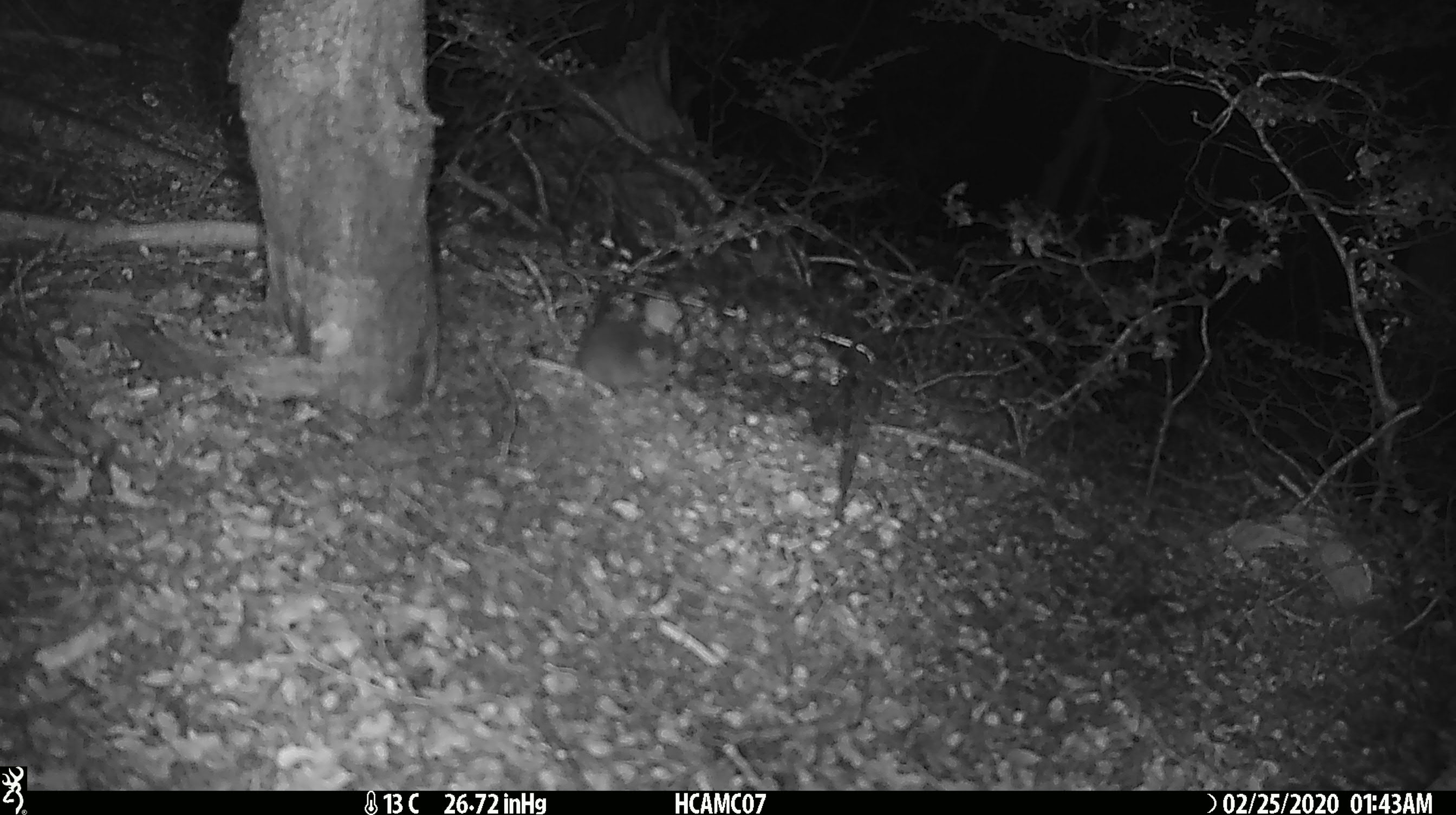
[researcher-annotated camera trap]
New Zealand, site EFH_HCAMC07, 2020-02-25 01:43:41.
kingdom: Animalia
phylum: Chordata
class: Mammalia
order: Rodentia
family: Muridae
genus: Mus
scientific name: Mus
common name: mouse